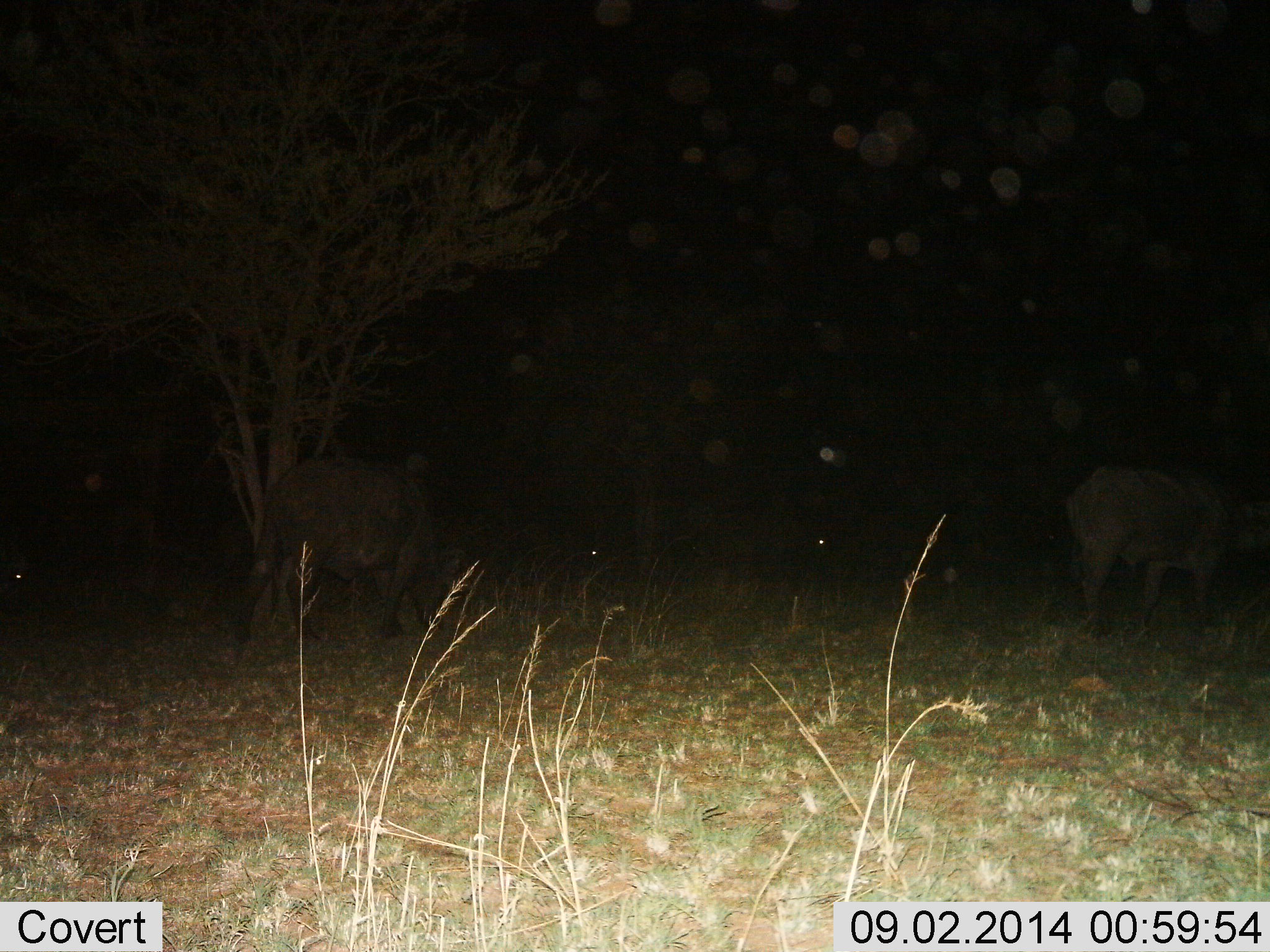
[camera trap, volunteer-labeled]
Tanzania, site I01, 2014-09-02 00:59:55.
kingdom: Animalia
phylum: Chordata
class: Mammalia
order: Artiodactyla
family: Bovidae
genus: Syncerus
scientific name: Syncerus caffer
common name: cape buffalo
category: buffalo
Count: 2.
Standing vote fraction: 50%.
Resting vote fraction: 20%.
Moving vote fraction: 30%.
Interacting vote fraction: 0%.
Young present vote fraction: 0%.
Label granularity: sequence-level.